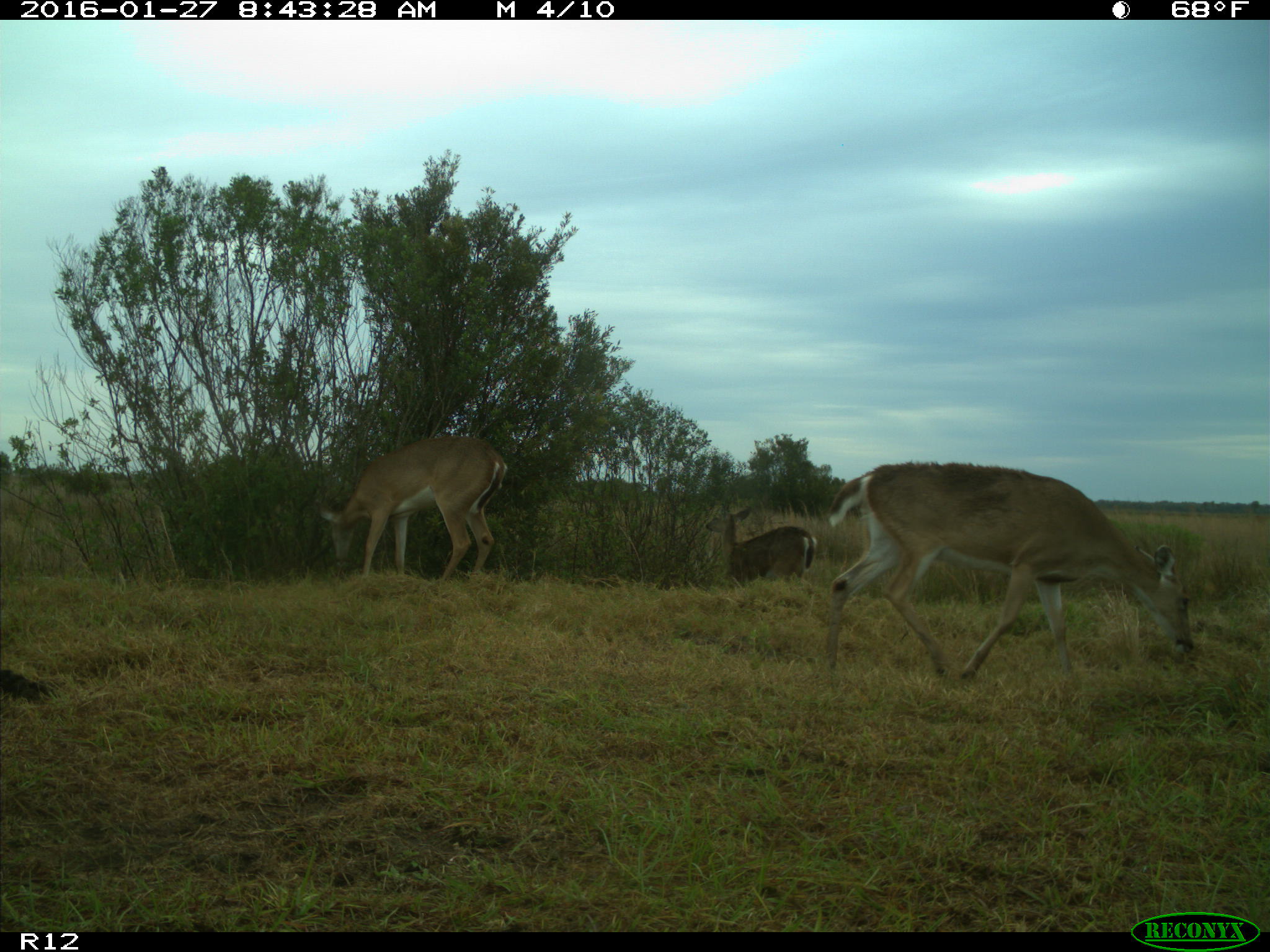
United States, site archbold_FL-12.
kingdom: Animalia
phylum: Chordata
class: Mammalia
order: Artiodactyla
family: Cervidae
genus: Odocoileus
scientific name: Odocoileus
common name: deer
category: unidentified deer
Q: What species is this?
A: Unidentified deer (deer) (Odocoileus).